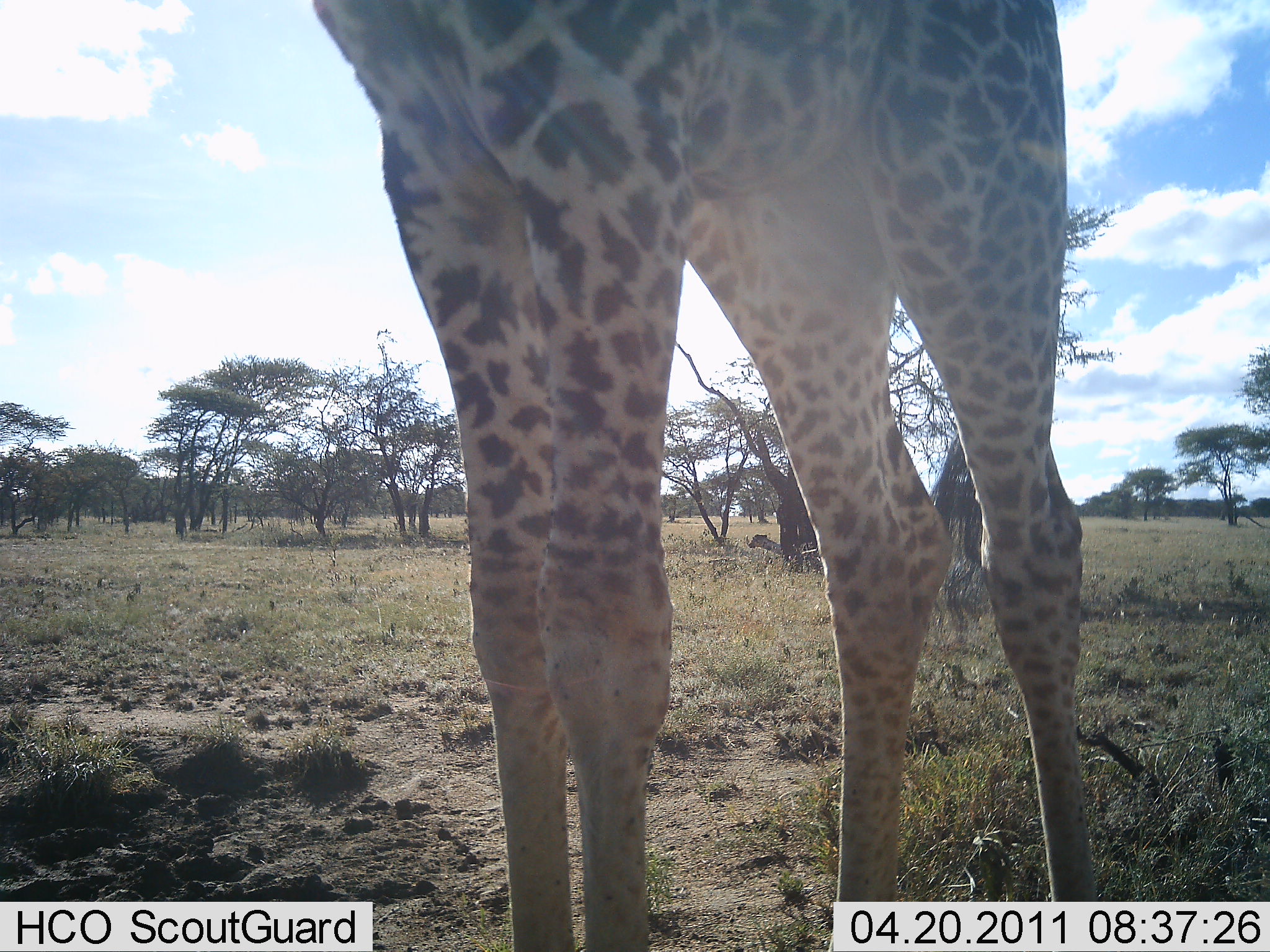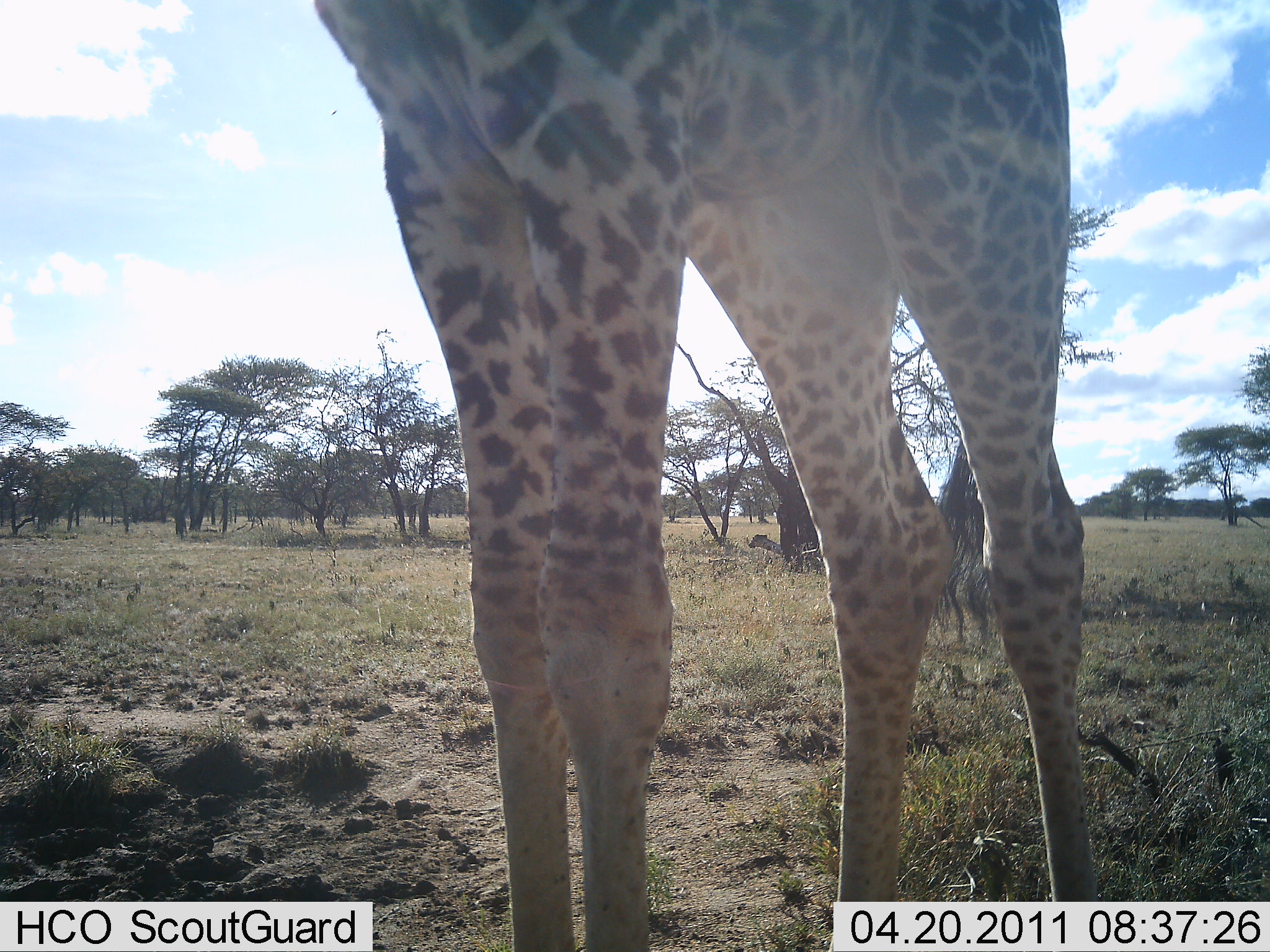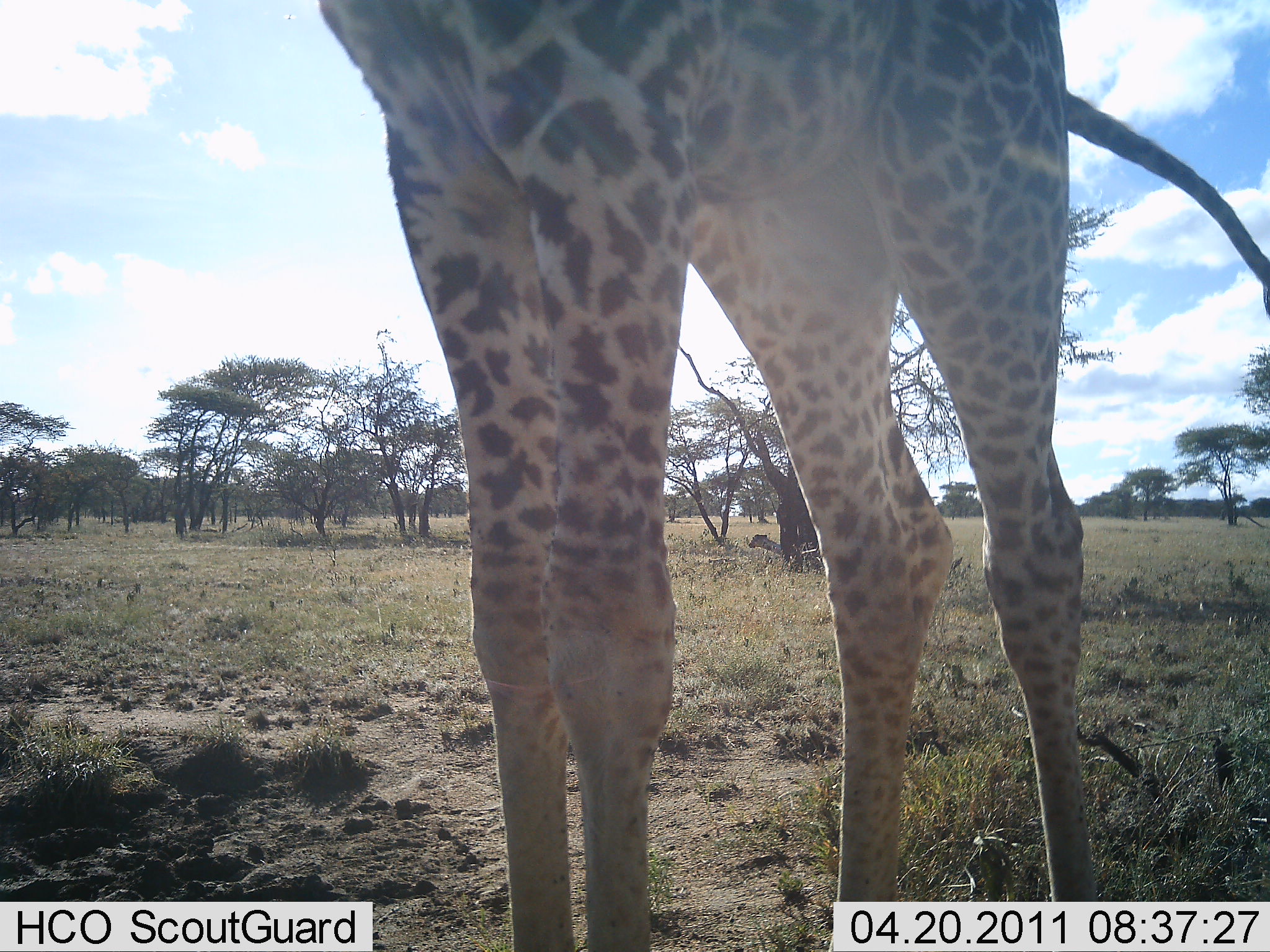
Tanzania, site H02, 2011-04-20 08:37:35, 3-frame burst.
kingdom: Animalia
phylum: Chordata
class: Mammalia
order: Artiodactyla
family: Giraffidae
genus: Giraffa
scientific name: Giraffa camelopardalis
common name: giraffe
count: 1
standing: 100%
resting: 0%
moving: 0%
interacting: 0%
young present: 0%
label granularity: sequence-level